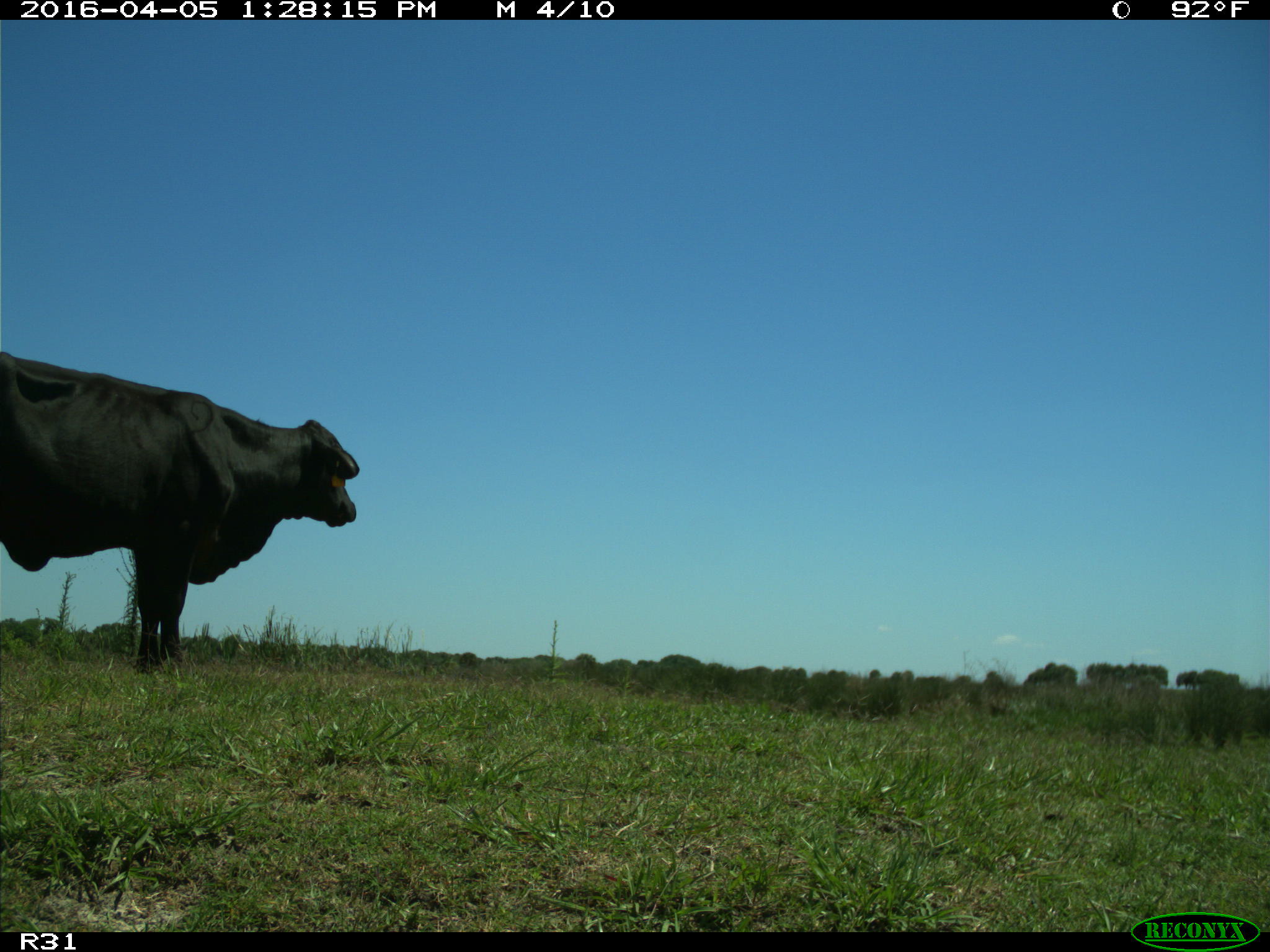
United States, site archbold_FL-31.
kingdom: Animalia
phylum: Chordata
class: Mammalia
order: Artiodactyla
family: Bovidae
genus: Bos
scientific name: Bos taurus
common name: domestic cow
Bos taurus (domestic cow).